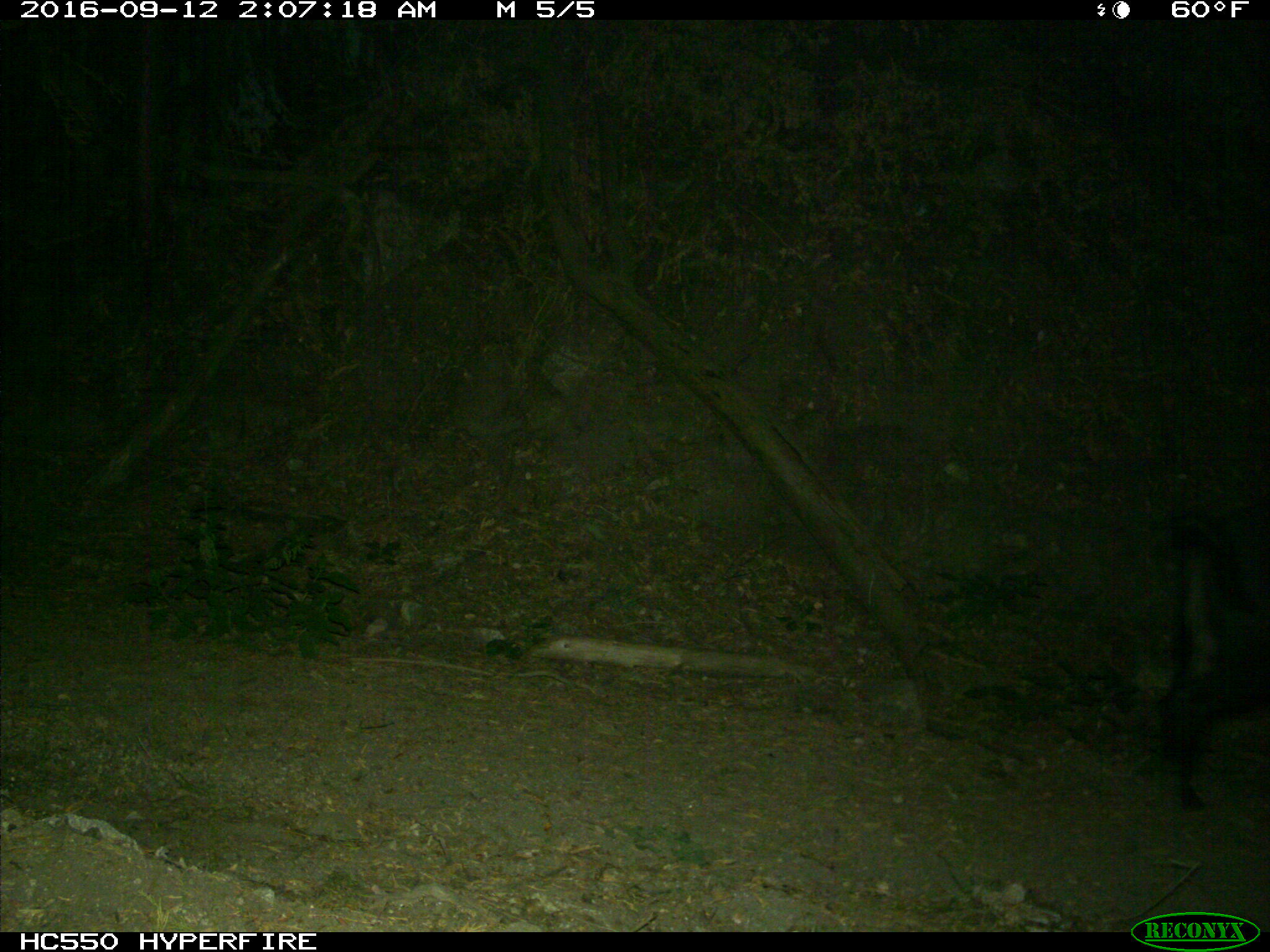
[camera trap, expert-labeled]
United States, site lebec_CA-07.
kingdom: Animalia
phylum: Chordata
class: Mammalia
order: Artiodactyla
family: Suidae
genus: Sus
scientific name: Sus scrofa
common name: wild boar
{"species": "Sus scrofa (wild boar)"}